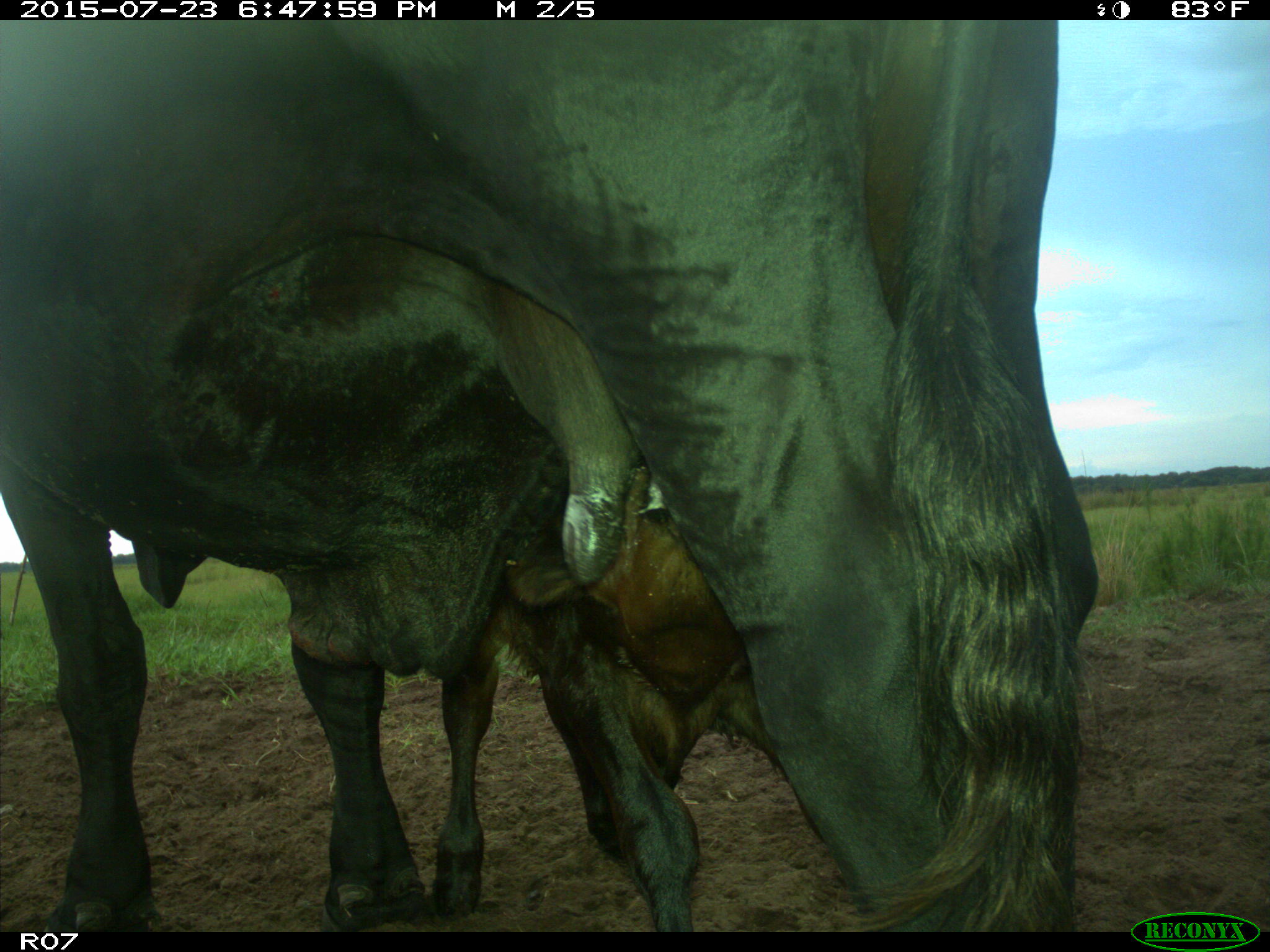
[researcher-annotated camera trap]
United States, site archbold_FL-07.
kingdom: Animalia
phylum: Chordata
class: Mammalia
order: Artiodactyla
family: Bovidae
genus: Bos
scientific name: Bos taurus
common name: domestic cow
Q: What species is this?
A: Bos taurus (domestic cow).